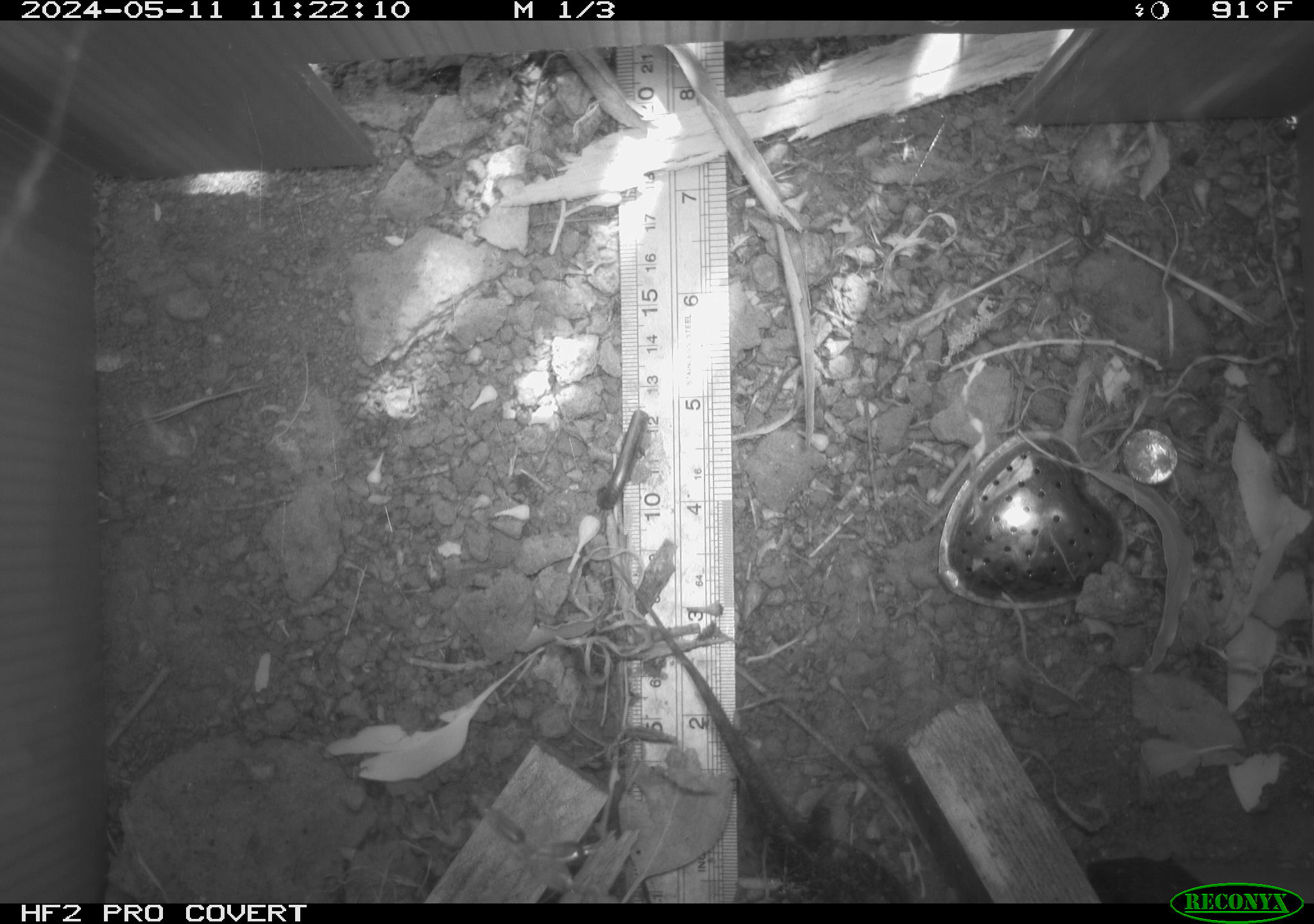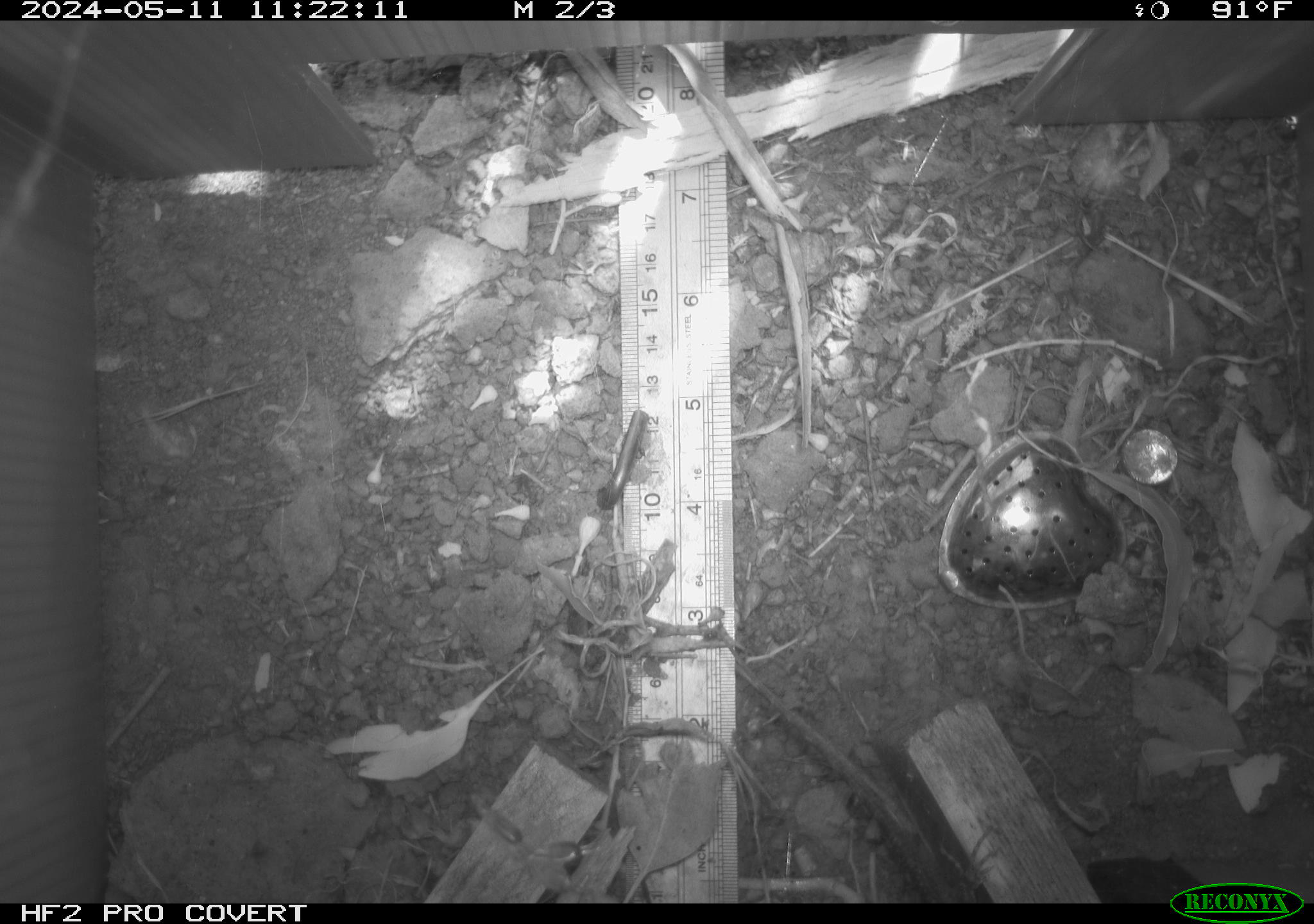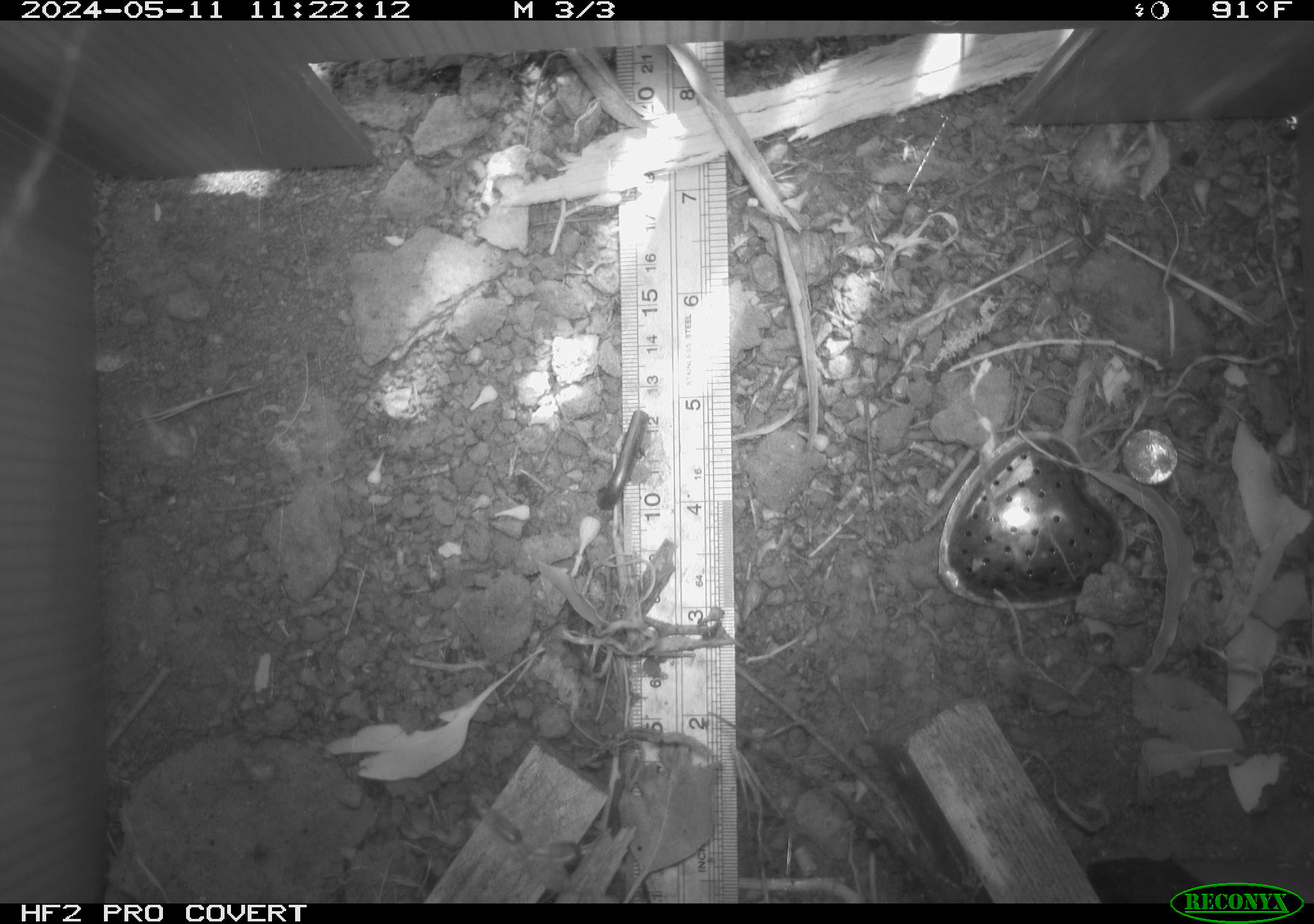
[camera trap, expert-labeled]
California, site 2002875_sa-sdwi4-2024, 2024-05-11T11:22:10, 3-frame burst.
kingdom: Animalia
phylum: Chordata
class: Reptilia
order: Squamata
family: Phrynosomatidae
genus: Sceloporus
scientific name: Sceloporus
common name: spiny lizards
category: sceloporus species